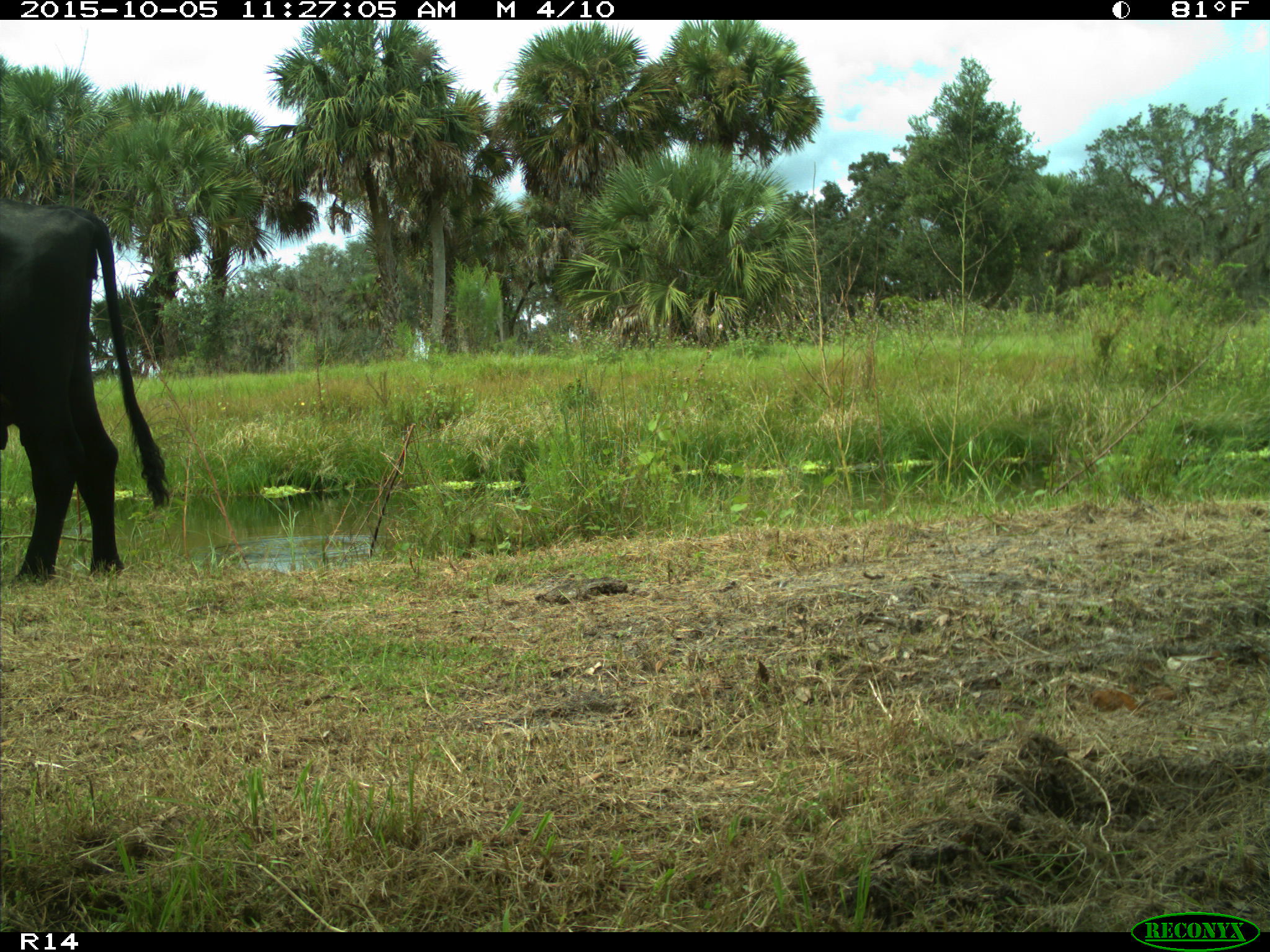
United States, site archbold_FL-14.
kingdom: Animalia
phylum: Chordata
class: Mammalia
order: Artiodactyla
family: Bovidae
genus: Bos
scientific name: Bos taurus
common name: domestic cow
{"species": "Bos taurus (domestic cow)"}